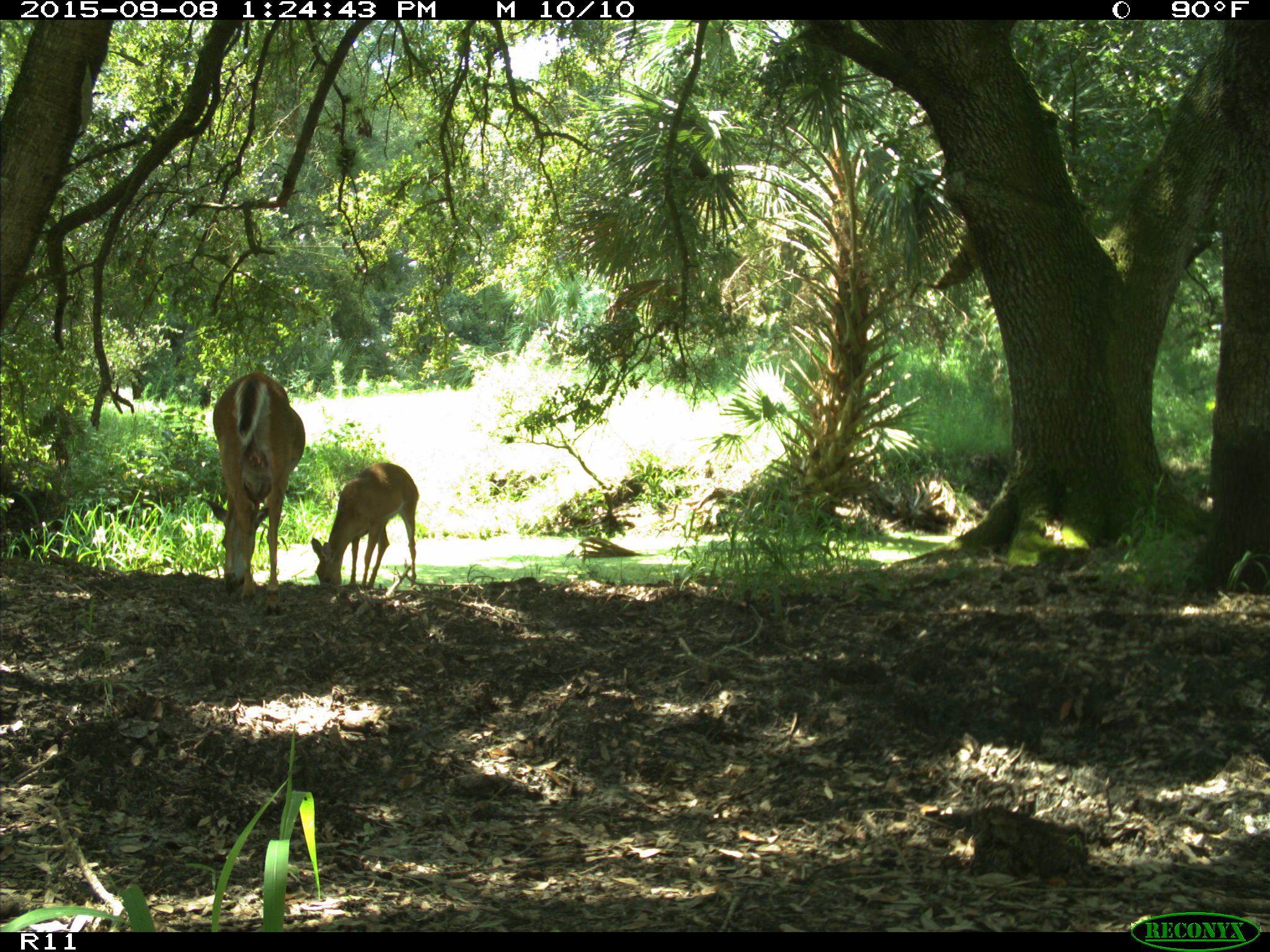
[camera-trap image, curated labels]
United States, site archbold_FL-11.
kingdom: Animalia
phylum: Chordata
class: Mammalia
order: Artiodactyla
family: Cervidae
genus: Odocoileus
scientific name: Odocoileus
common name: deer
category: unidentified deer